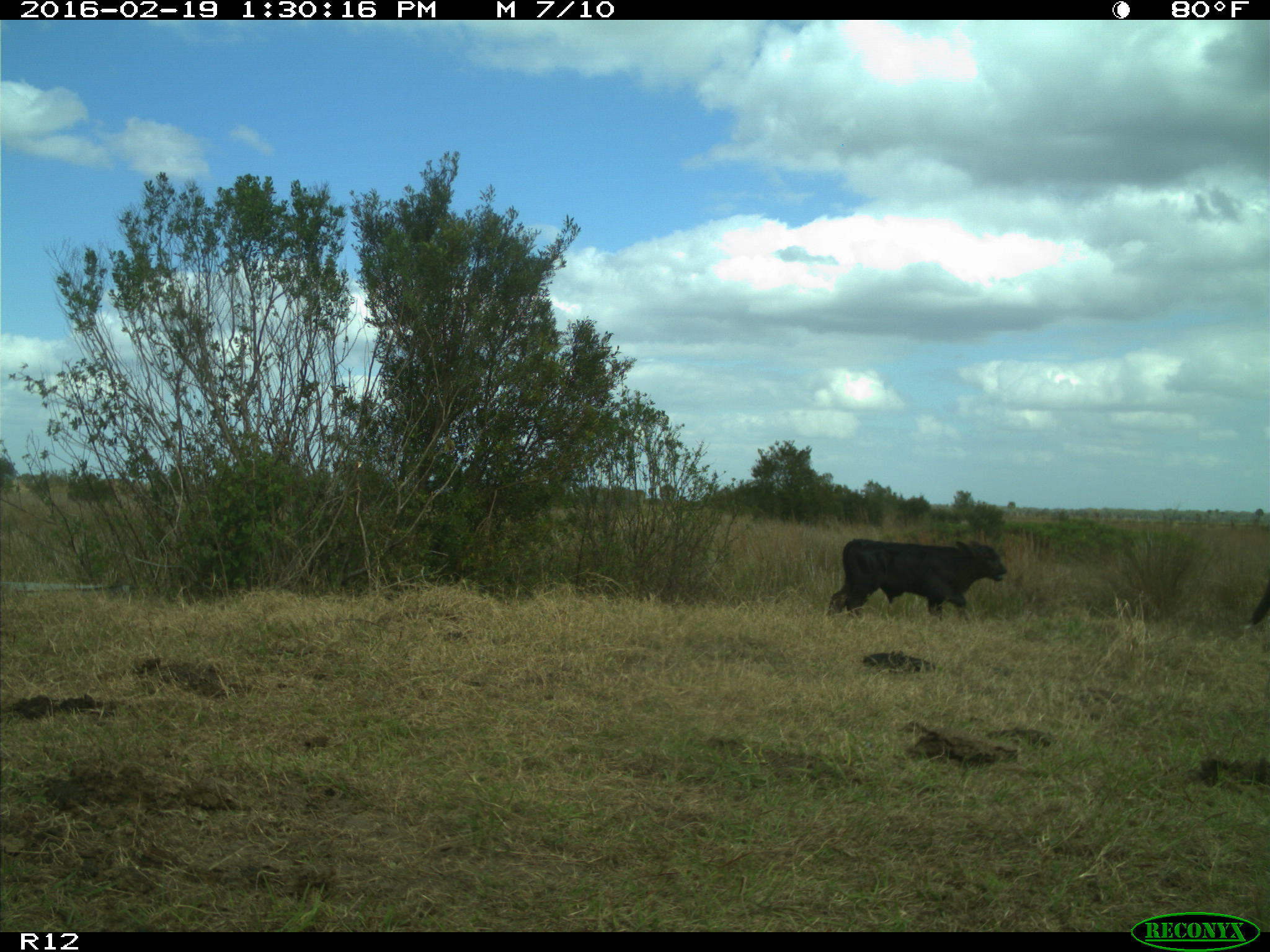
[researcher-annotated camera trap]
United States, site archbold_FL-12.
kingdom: Animalia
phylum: Chordata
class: Mammalia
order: Artiodactyla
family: Bovidae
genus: Bos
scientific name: Bos taurus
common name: domestic cow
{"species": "Bos taurus (domestic cow)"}